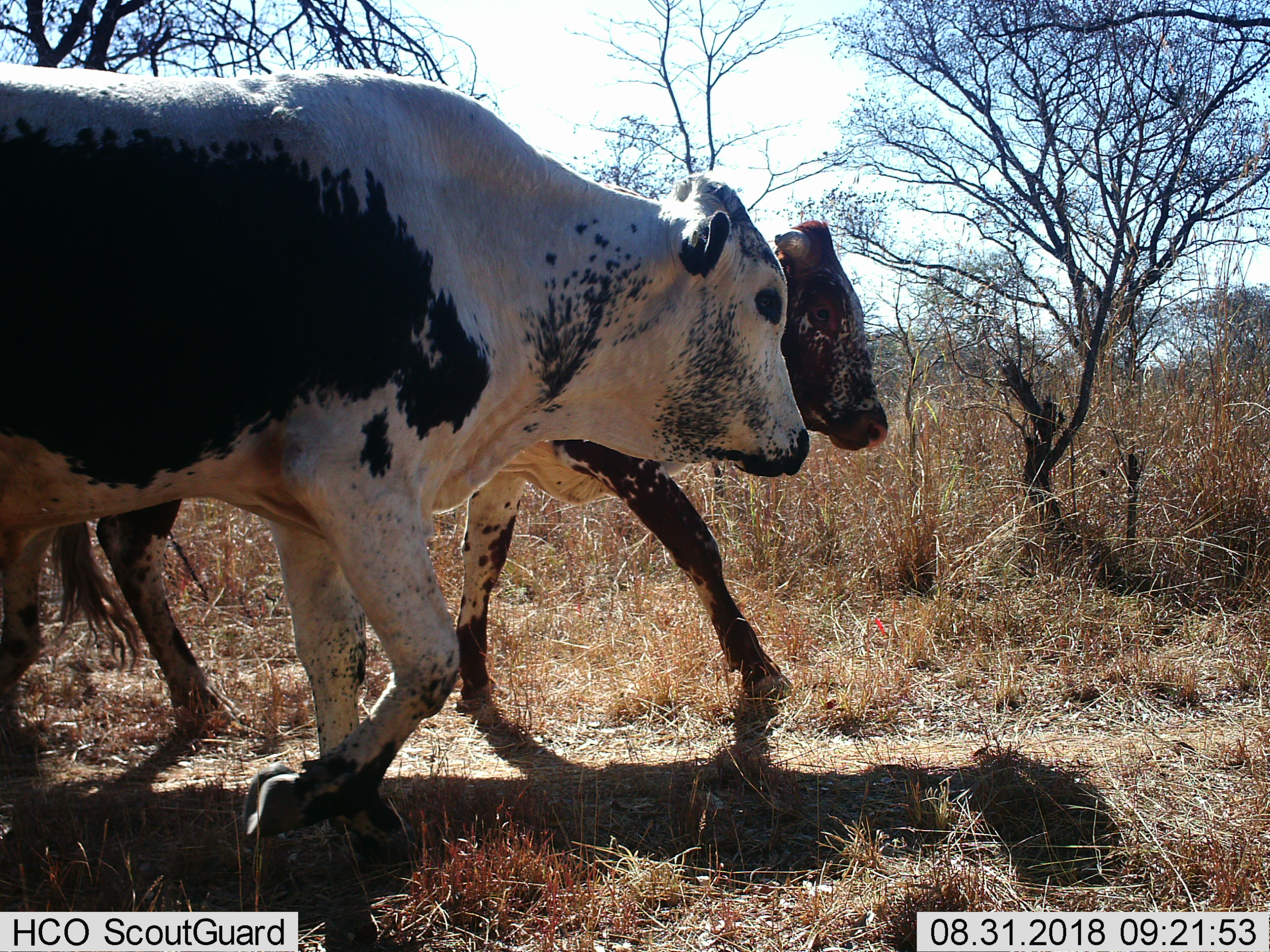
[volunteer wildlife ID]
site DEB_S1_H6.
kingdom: Animalia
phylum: Chordata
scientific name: Vertebrata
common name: domestic animal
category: domesticanimal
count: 2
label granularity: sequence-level